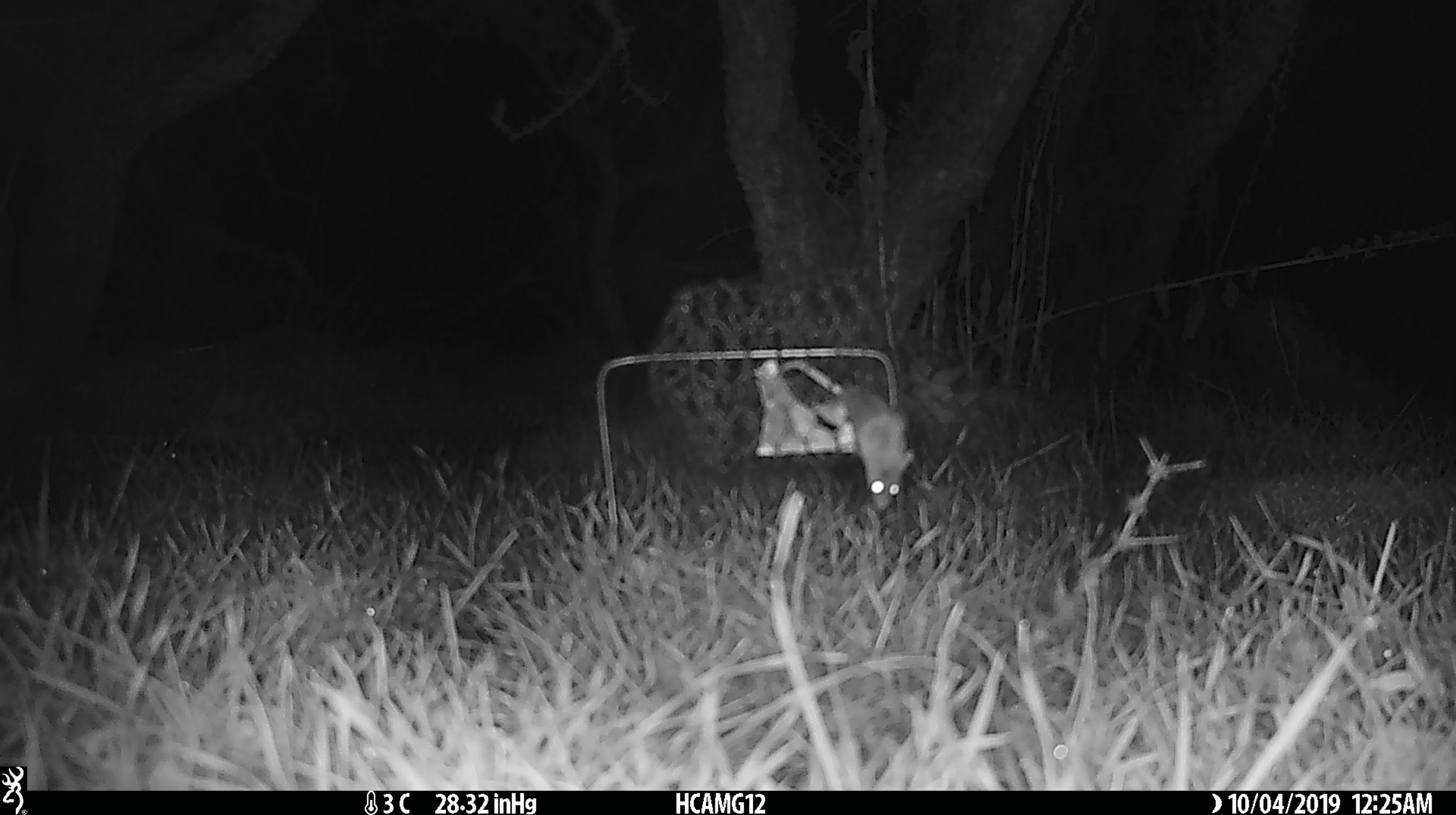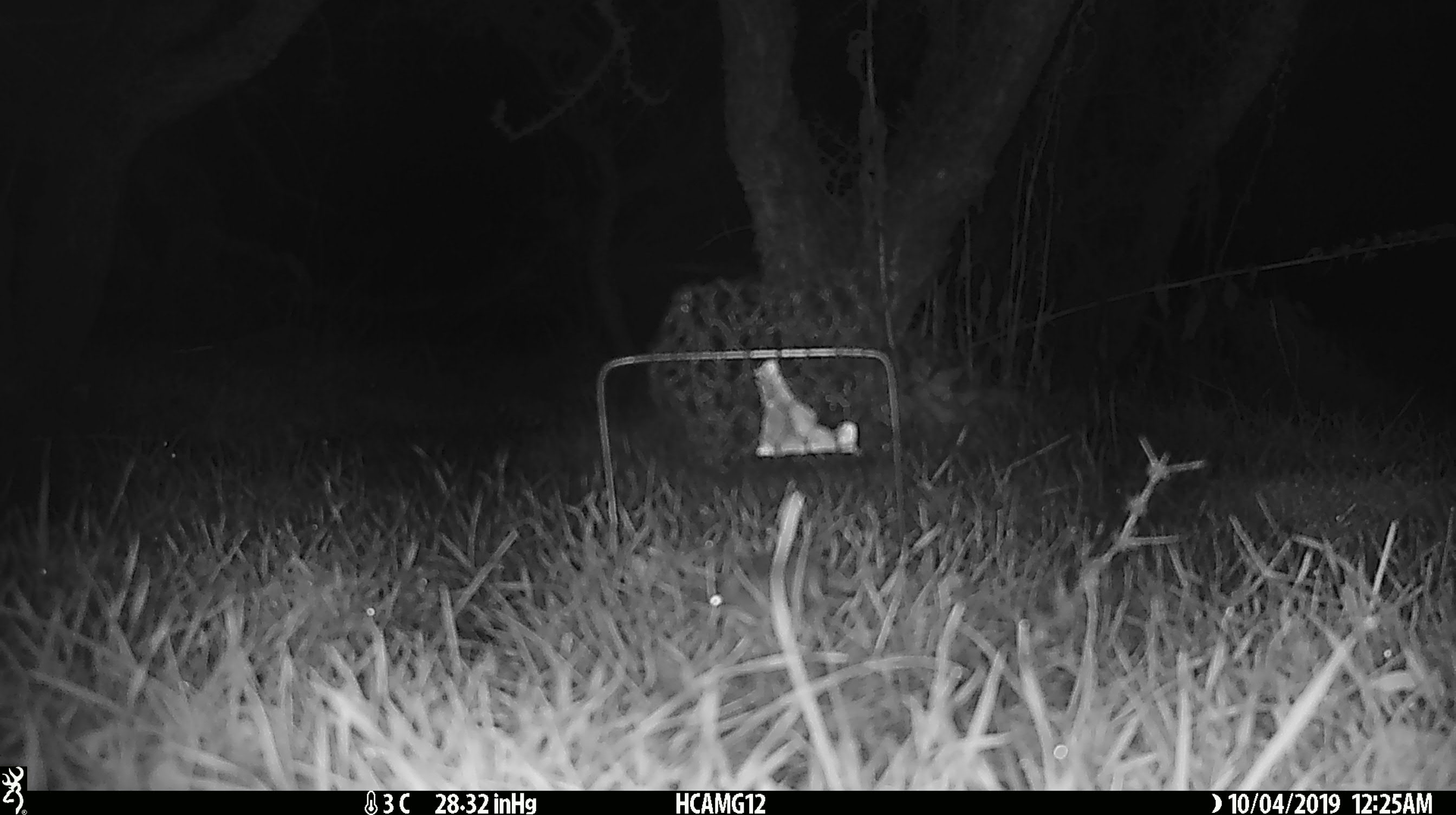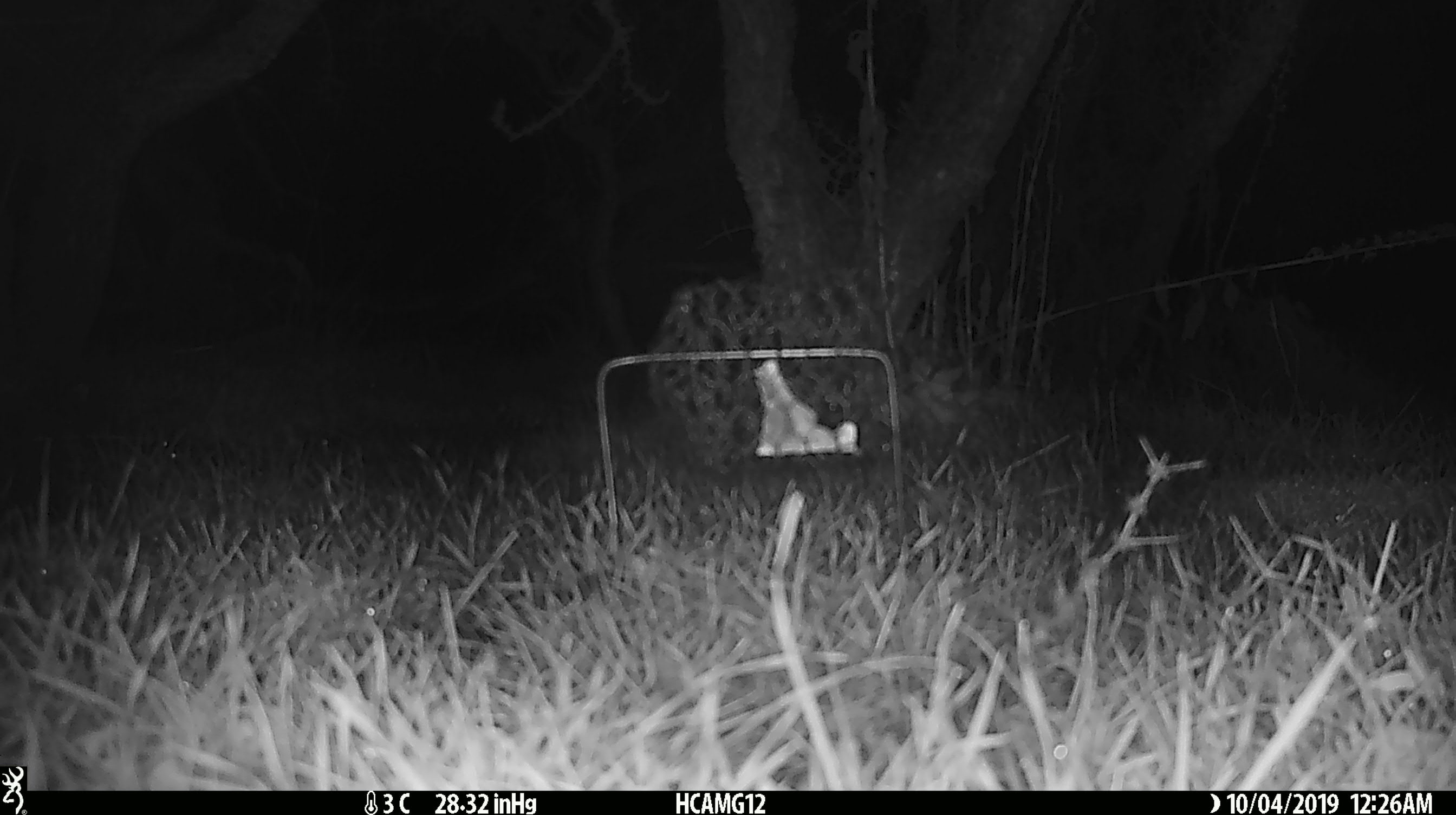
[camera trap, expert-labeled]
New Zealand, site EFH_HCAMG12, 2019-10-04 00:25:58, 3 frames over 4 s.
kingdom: Animalia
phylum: Chordata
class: Mammalia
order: Rodentia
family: Muridae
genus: Mus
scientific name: Mus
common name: mouse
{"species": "mouse (Mus)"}